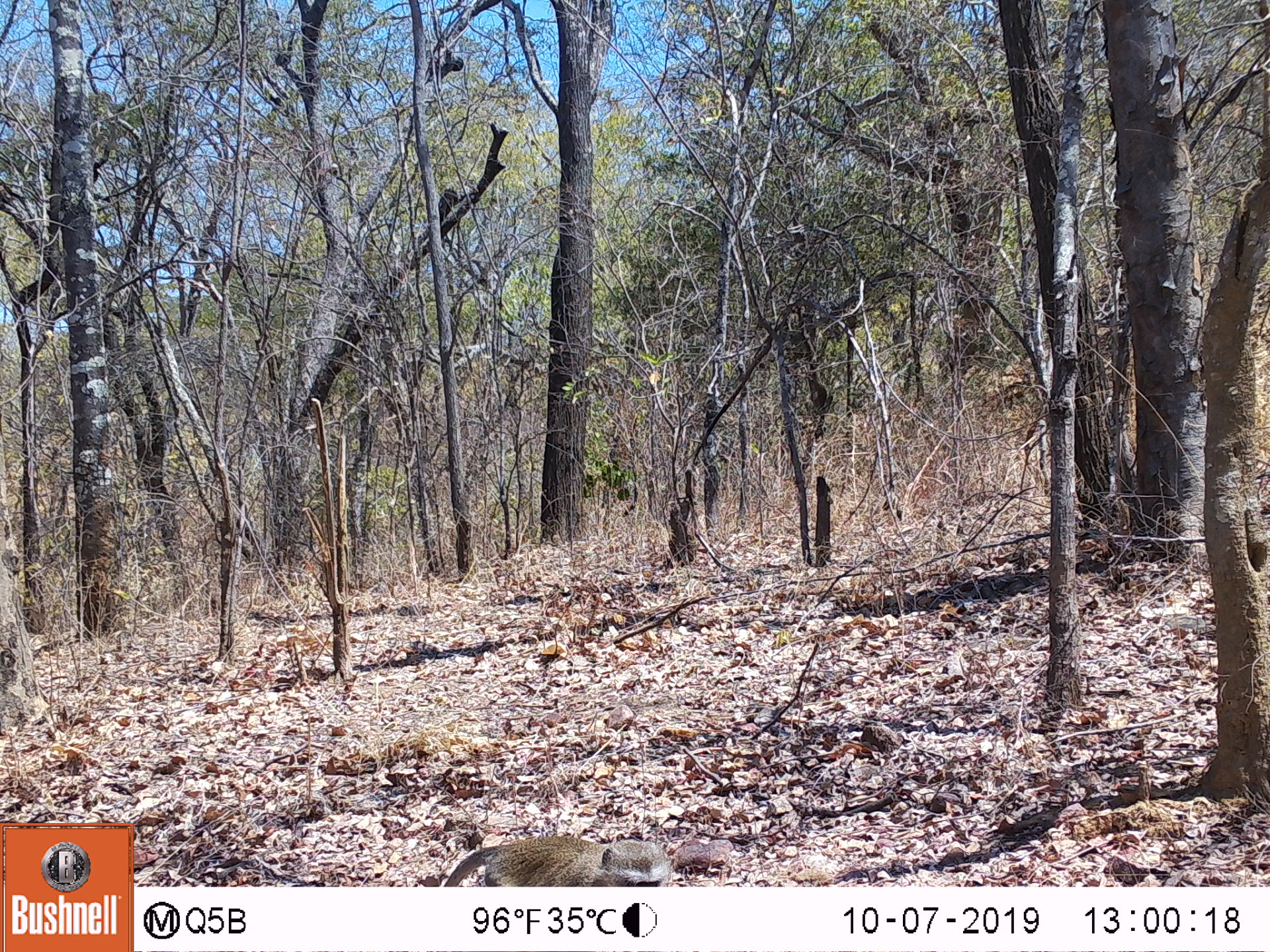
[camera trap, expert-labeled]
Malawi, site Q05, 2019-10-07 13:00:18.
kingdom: Animalia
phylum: Chordata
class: Mammalia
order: Primates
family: Cercopithecidae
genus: Chlorocebus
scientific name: Chlorocebus pygerythrus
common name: vervet monkey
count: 1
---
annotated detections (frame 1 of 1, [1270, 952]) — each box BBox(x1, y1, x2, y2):
vervet monkey: BBox(428, 830, 679, 884)